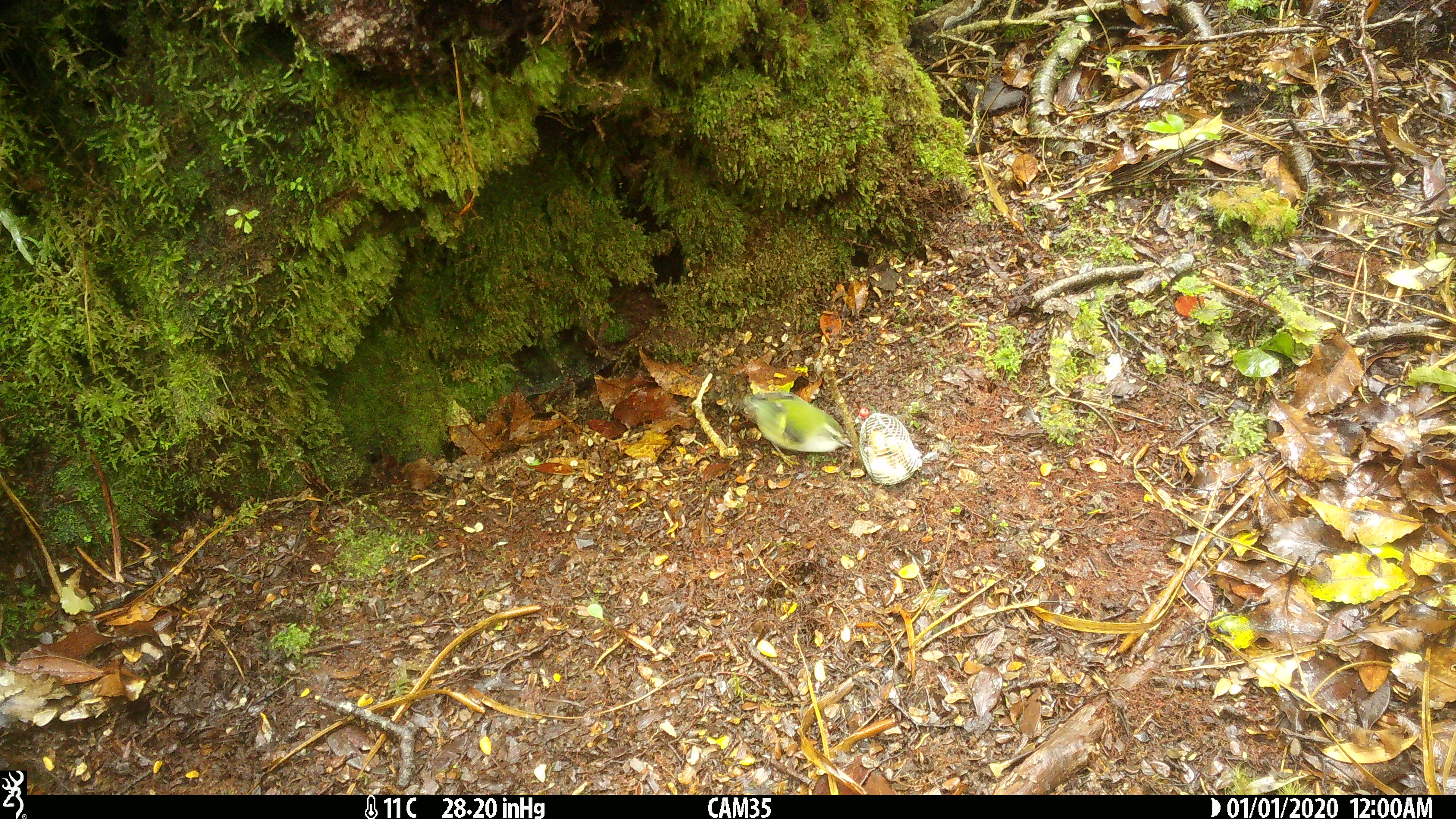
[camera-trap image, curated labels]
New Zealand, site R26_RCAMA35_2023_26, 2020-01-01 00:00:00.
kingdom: Animalia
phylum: Chordata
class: Aves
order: Passeriformes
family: Acanthisittidae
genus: Acanthisitta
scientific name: Acanthisitta chloris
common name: rifleman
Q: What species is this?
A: Rifleman (Acanthisitta chloris).